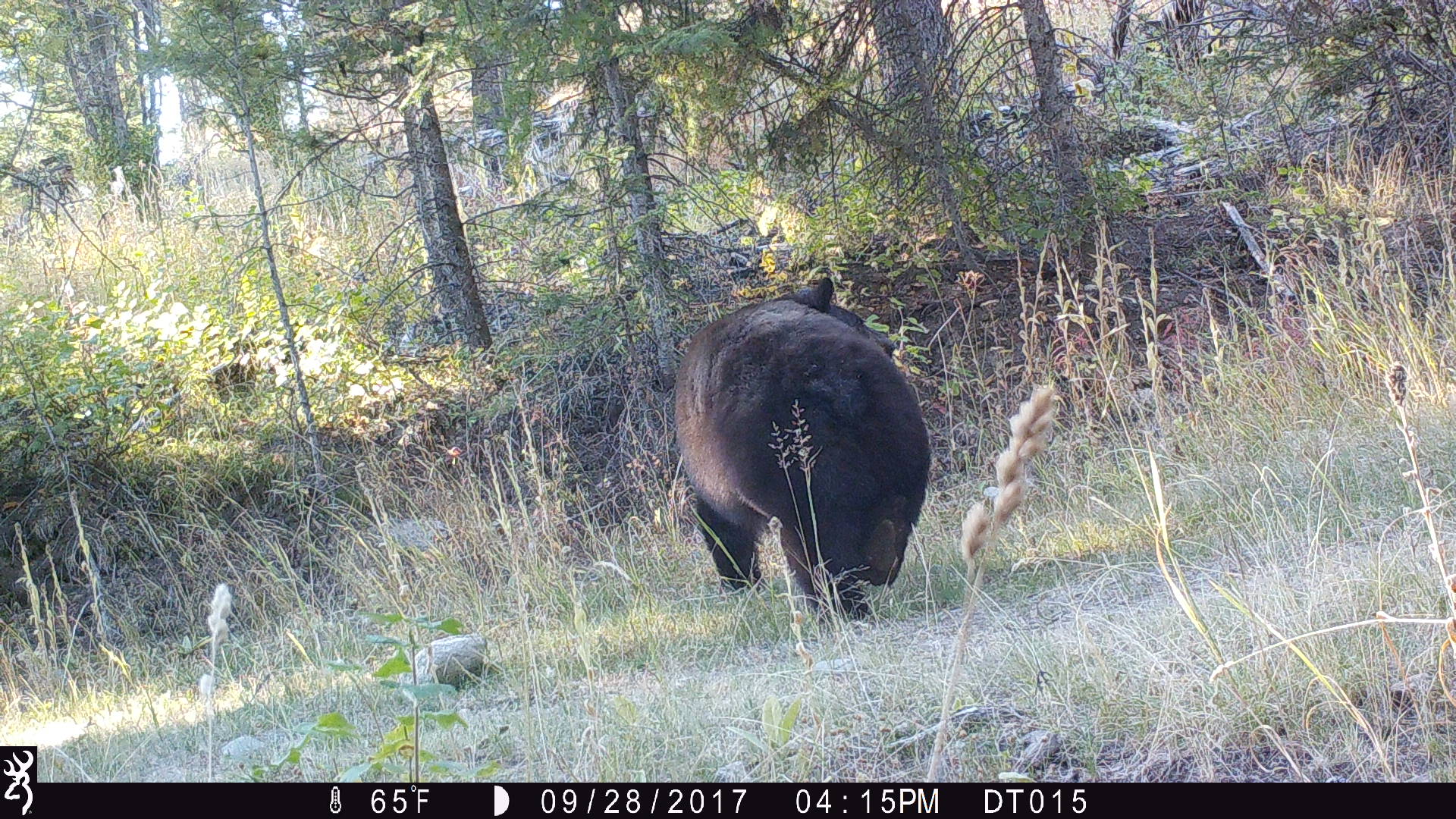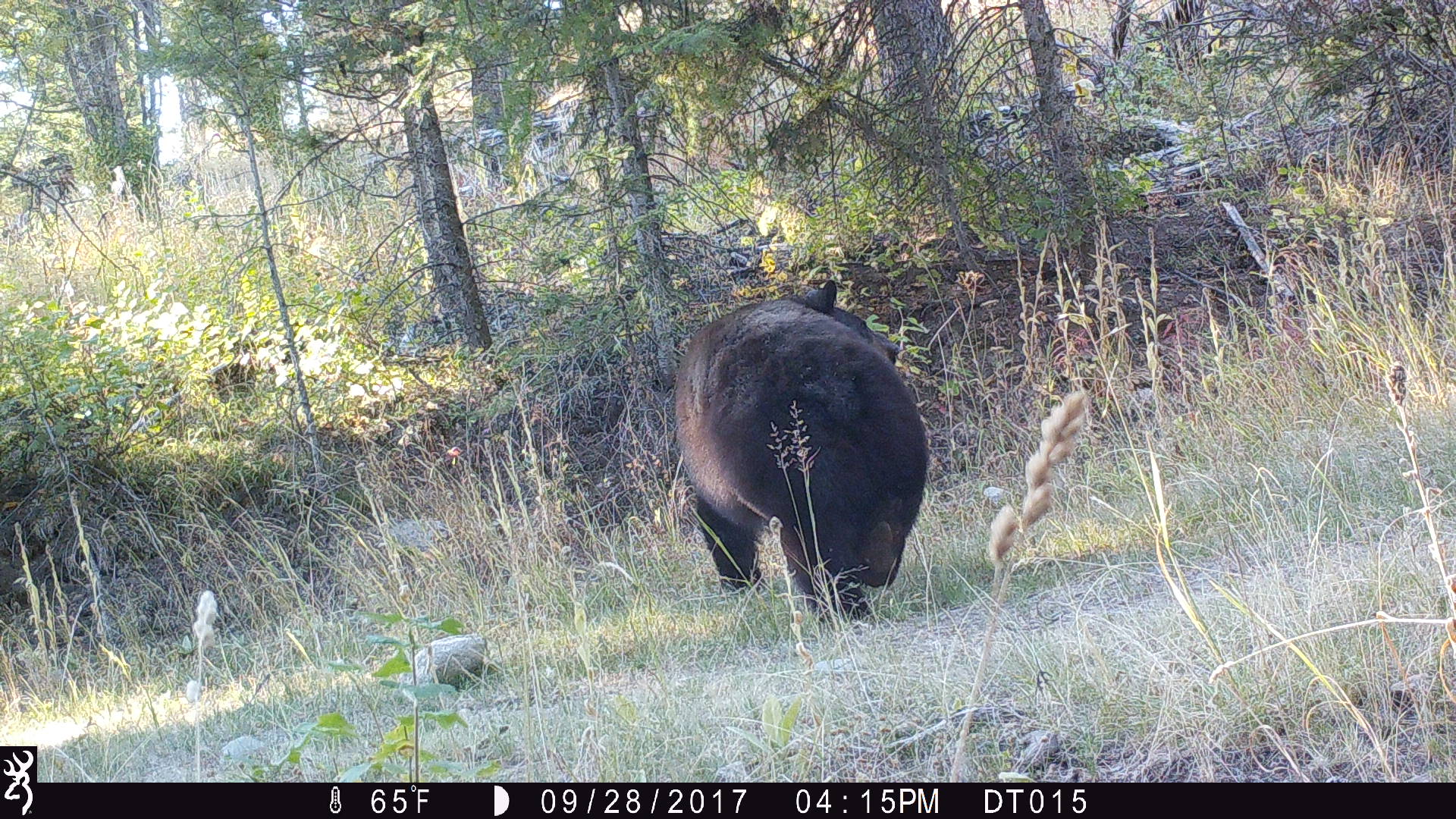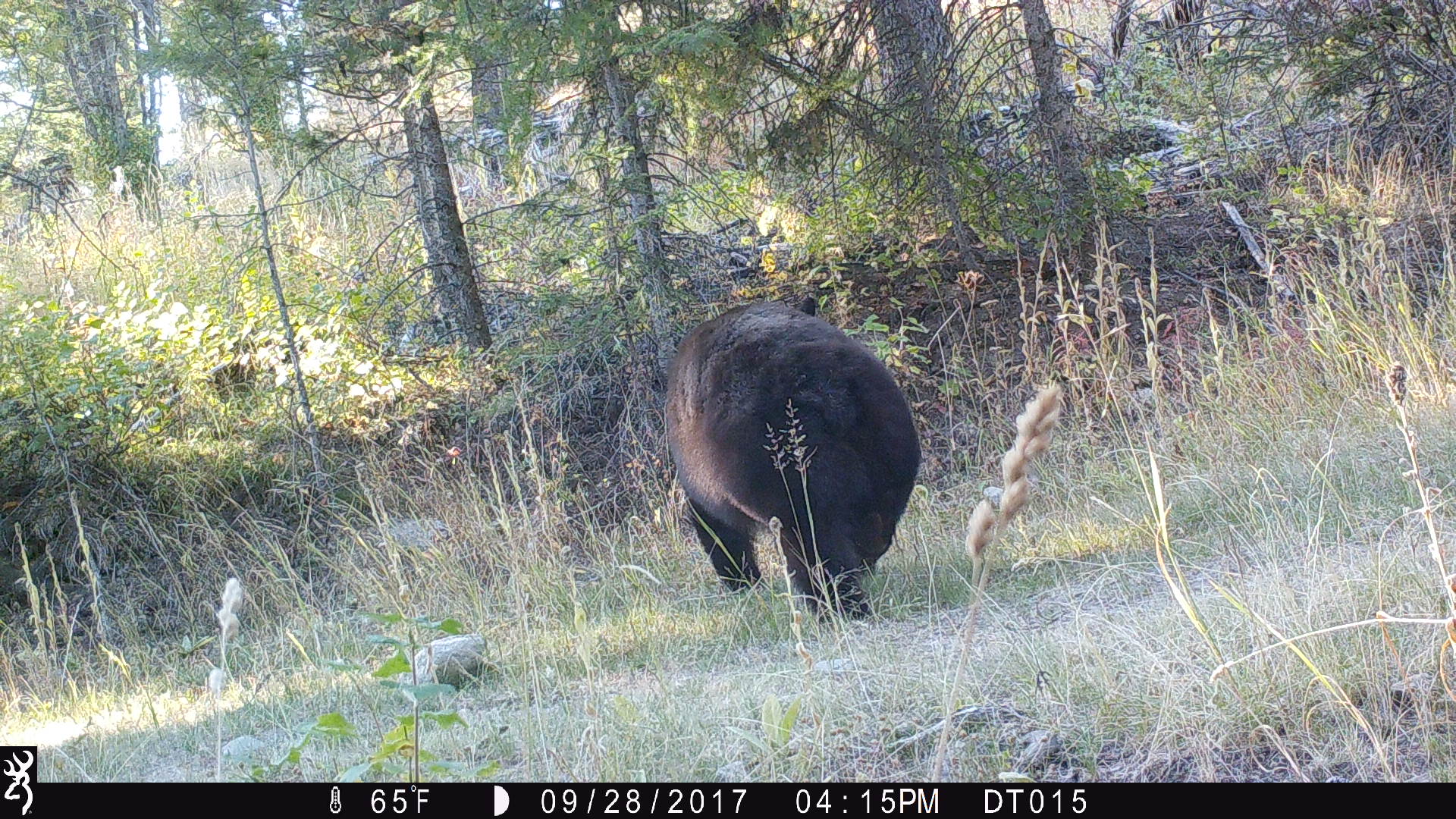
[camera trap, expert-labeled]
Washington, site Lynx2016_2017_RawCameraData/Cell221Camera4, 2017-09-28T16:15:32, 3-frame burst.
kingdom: Animalia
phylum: Chordata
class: Mammalia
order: Carnivora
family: Ursidae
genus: Ursus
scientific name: Ursus americanus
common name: american black bear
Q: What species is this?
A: Ursus americanus (american black bear).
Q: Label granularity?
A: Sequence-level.